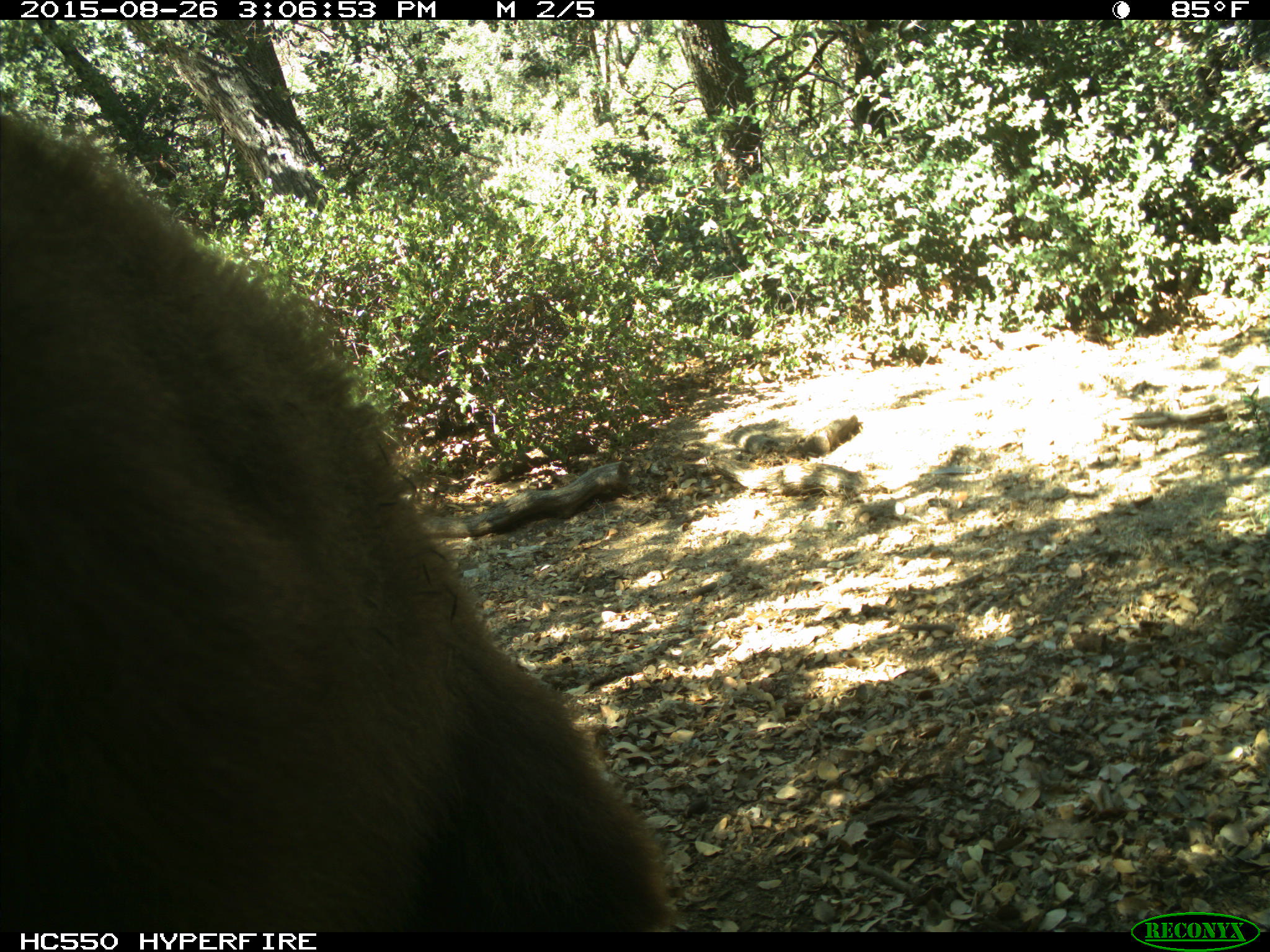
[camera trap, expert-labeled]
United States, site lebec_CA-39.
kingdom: Animalia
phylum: Chordata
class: Mammalia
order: Carnivora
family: Ursidae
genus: Ursus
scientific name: Ursus americanus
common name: american black bear